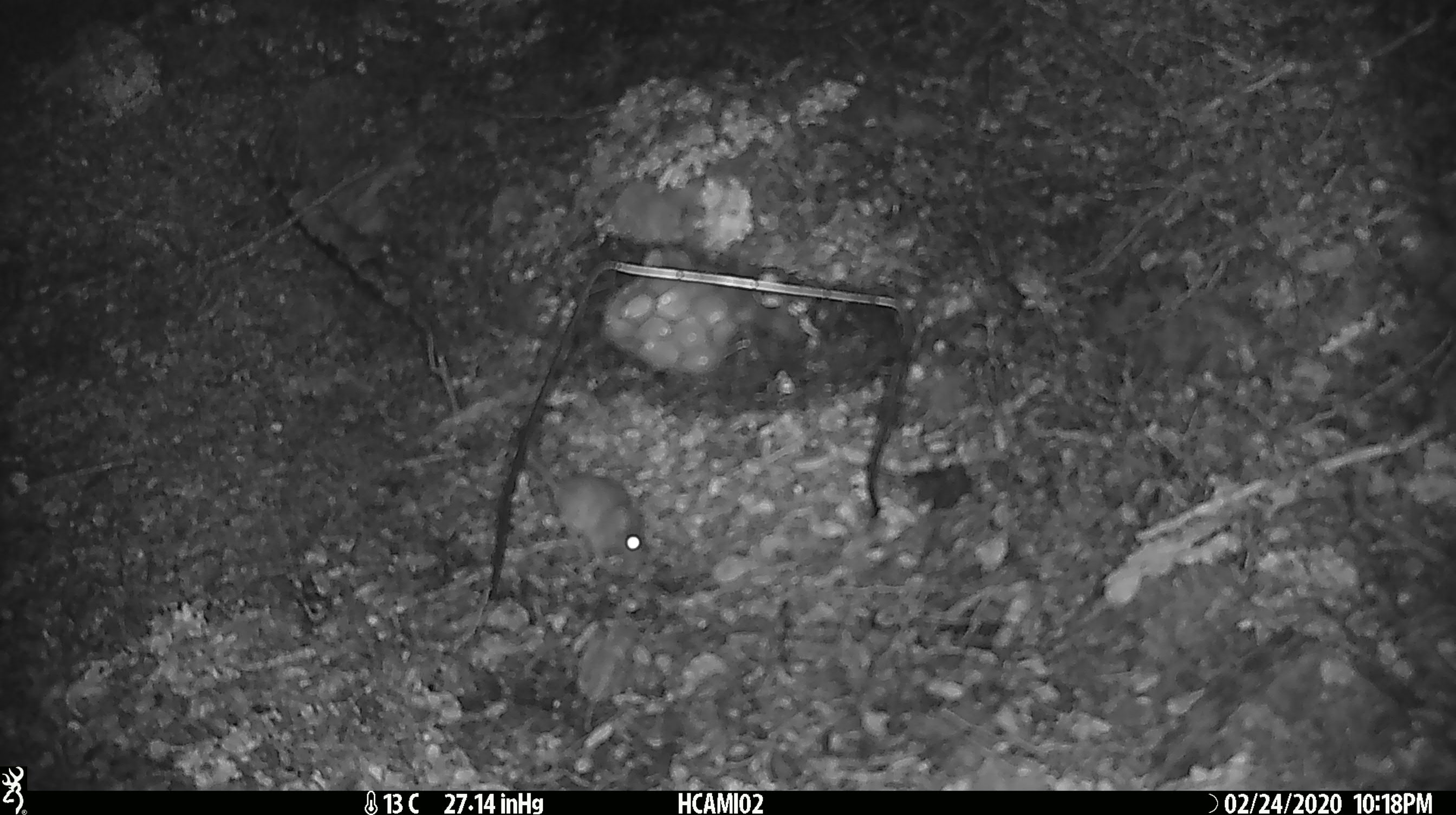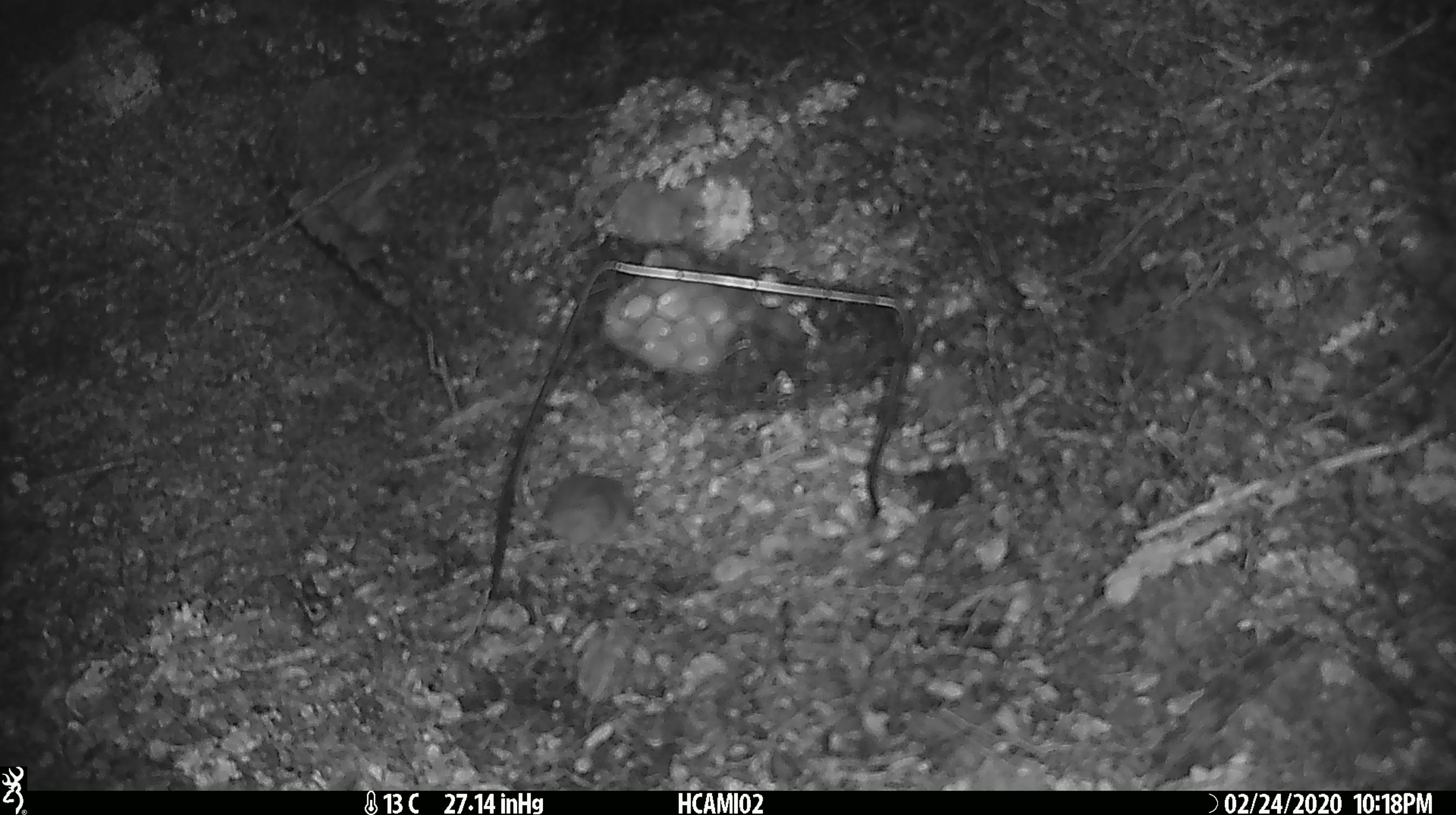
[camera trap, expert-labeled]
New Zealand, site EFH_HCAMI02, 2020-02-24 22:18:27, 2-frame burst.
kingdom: Animalia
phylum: Chordata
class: Mammalia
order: Rodentia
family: Muridae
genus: Mus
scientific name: Mus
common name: mouse